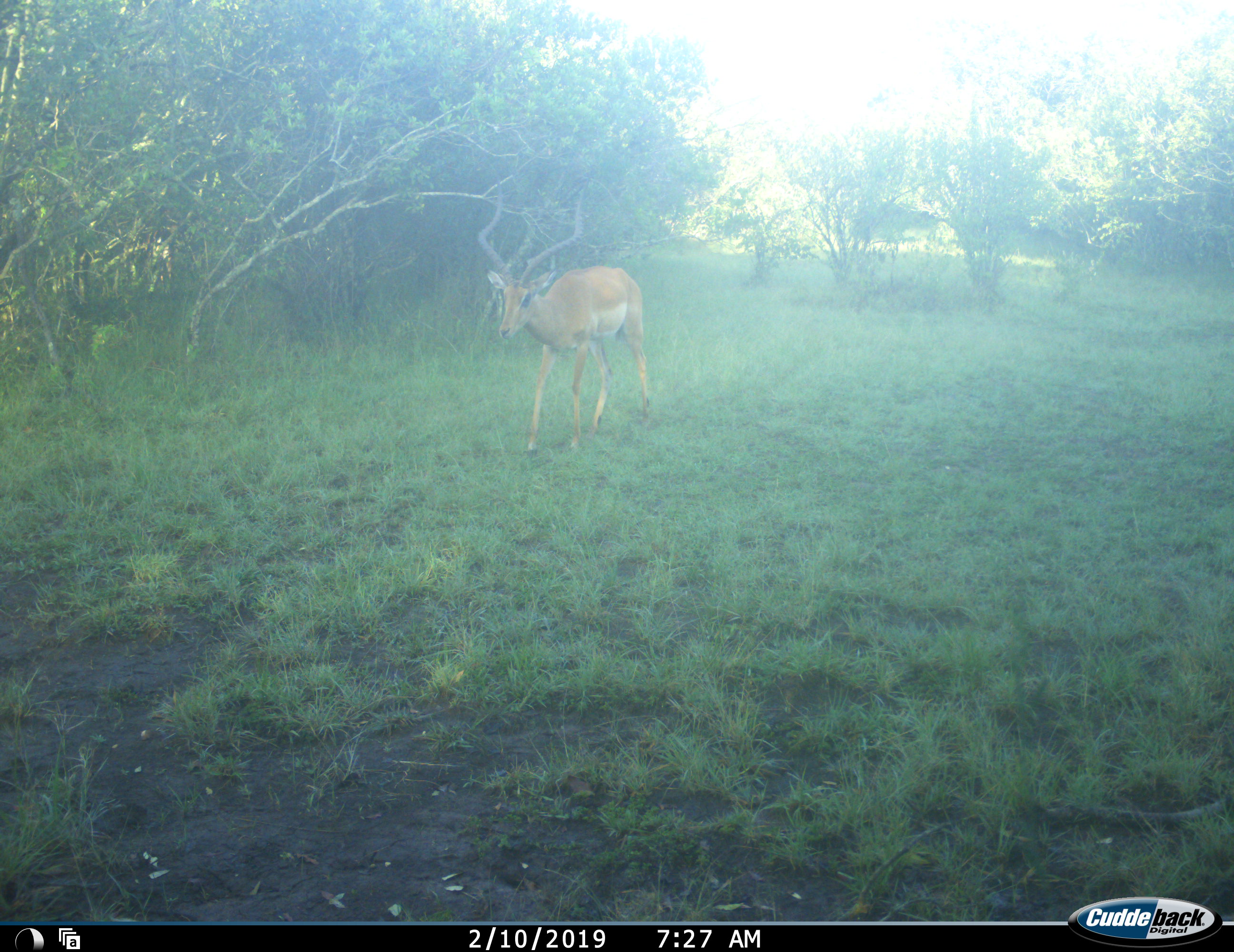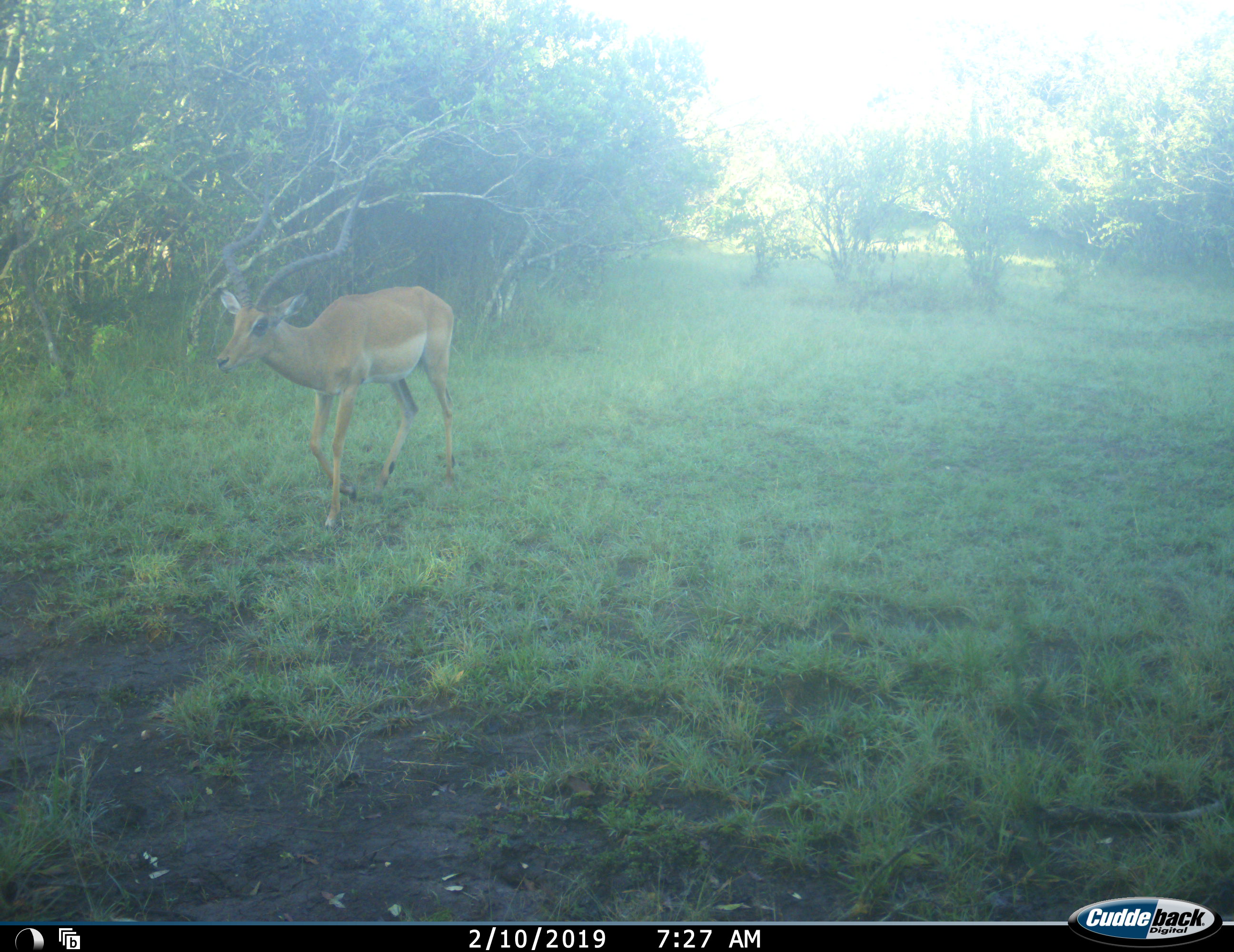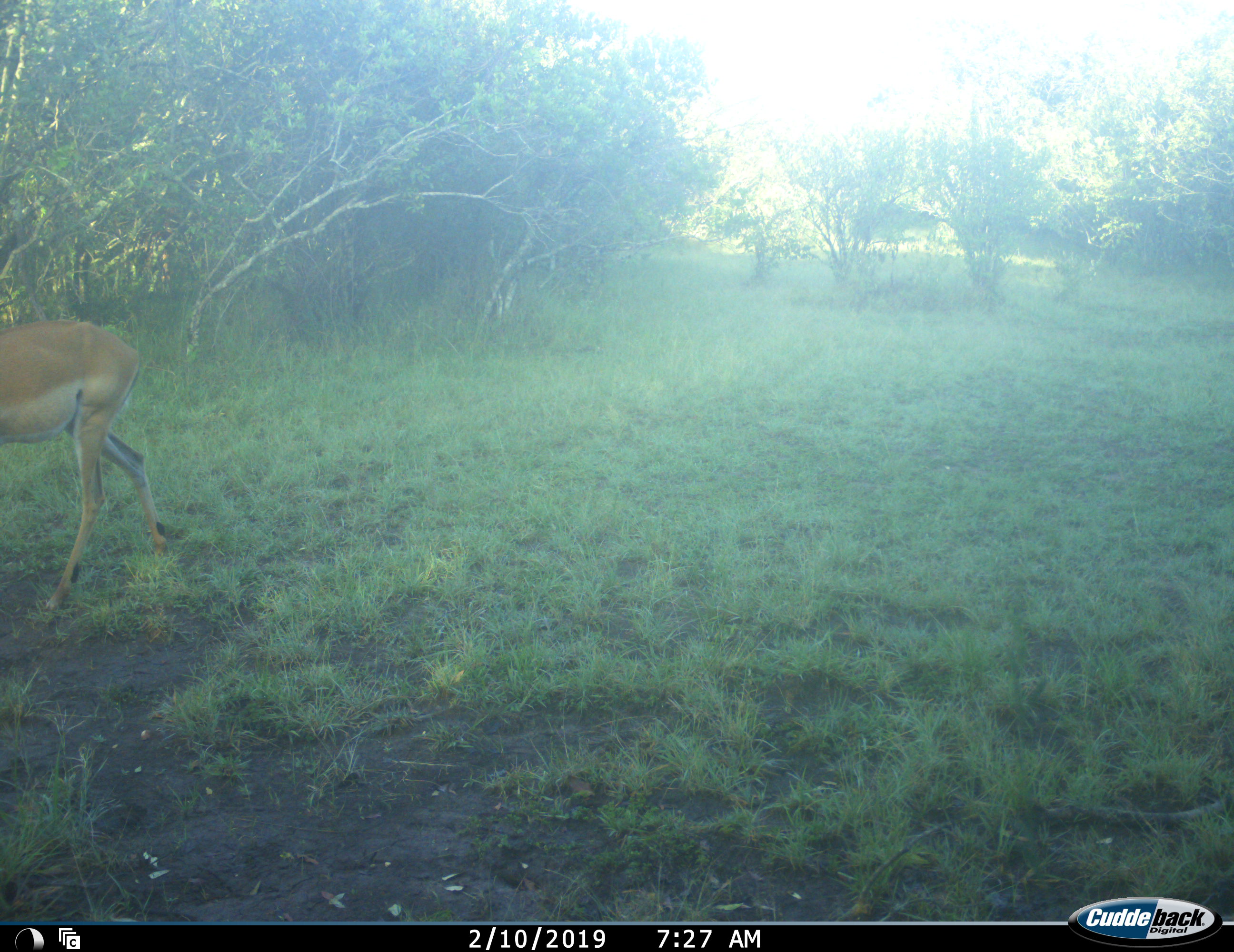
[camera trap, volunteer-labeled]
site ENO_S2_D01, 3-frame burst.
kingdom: Animalia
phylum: Chordata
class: Mammalia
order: Artiodactyla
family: Bovidae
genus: Aepyceros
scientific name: Aepyceros melampus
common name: impala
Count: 1.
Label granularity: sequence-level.